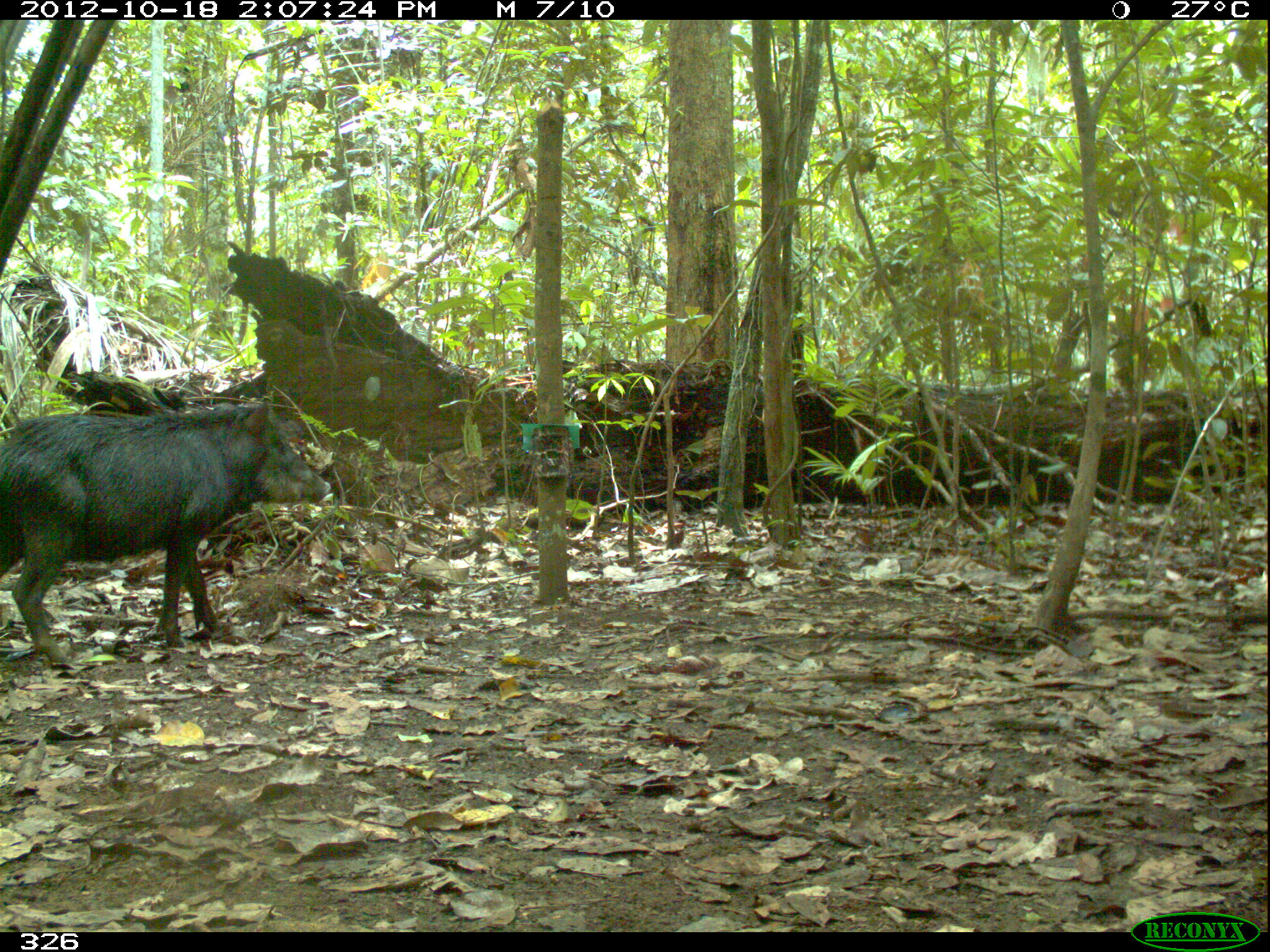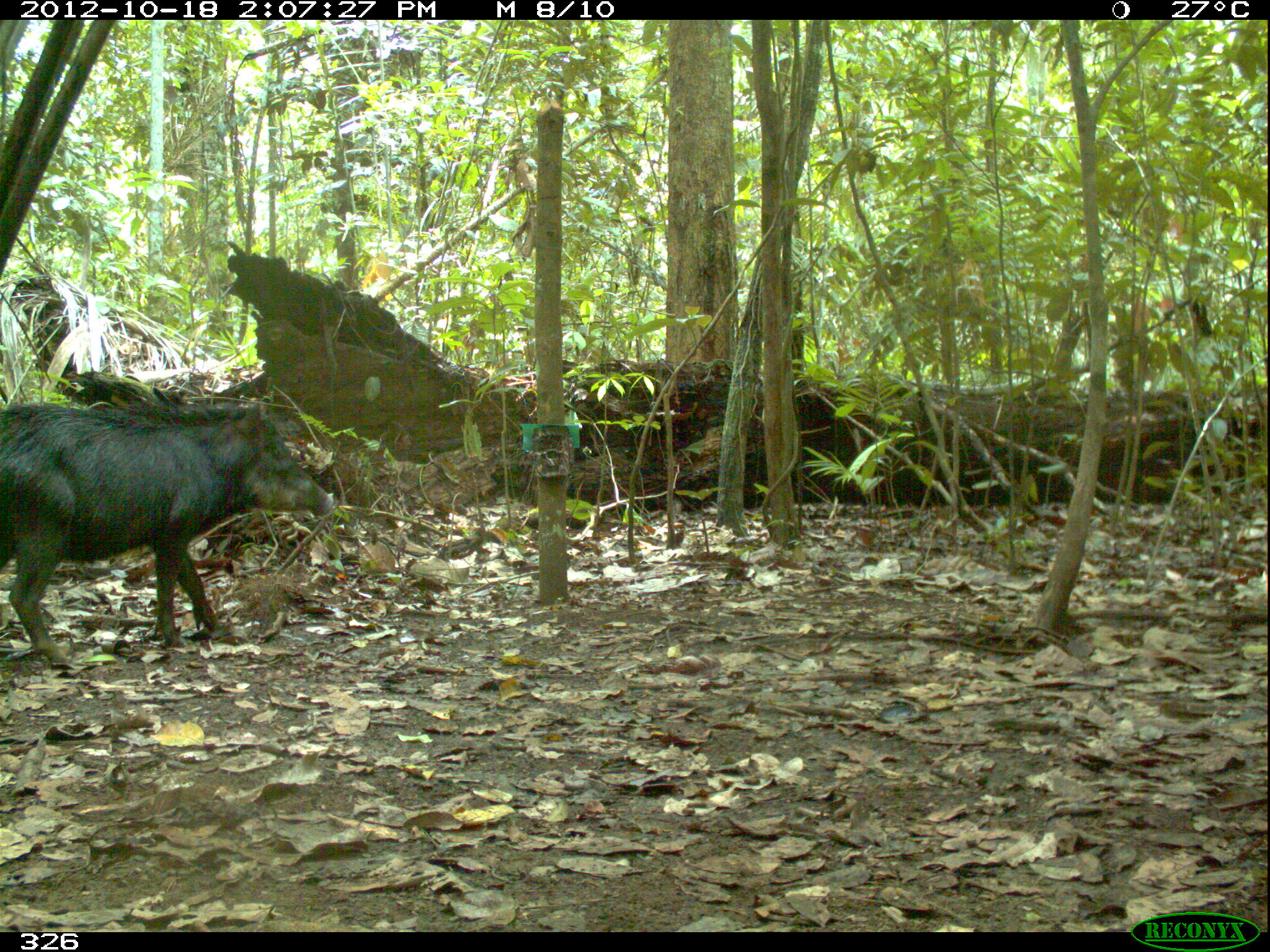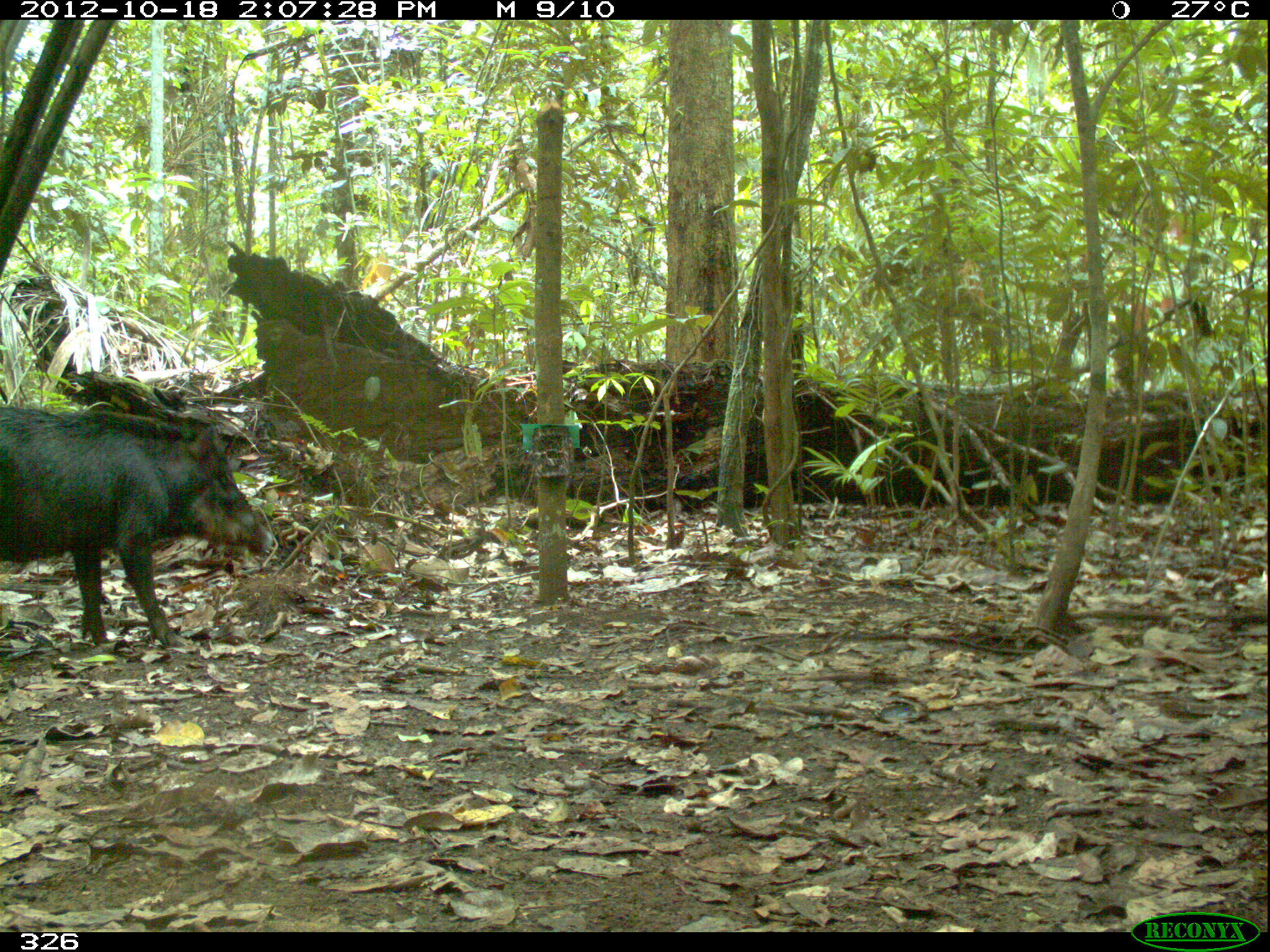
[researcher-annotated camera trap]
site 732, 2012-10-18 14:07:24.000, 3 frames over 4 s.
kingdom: Animalia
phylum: Chordata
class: Mammalia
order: Artiodactyla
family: Tayassuidae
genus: Tayassu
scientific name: Tayassu pecari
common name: white-lipped peccary